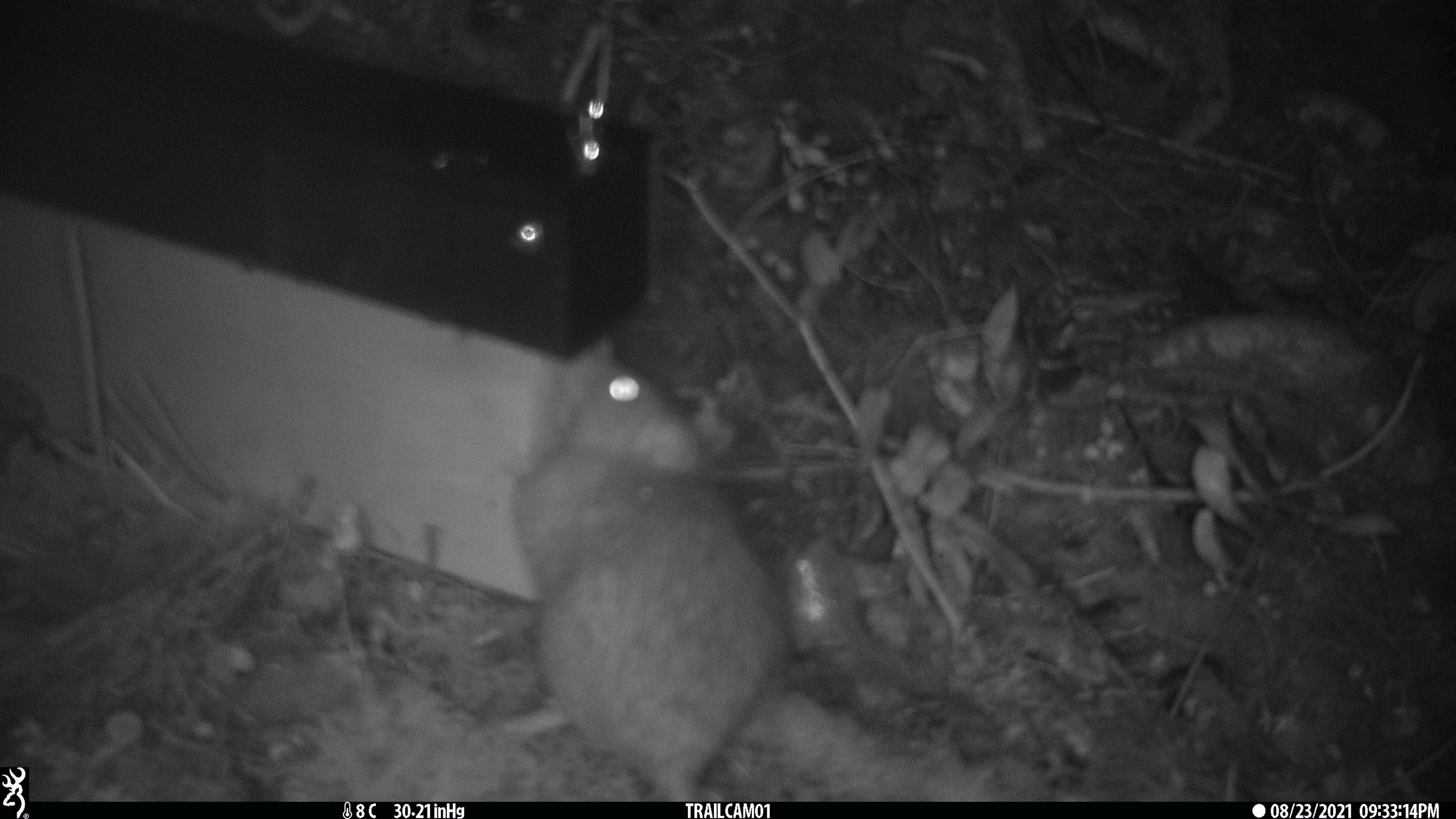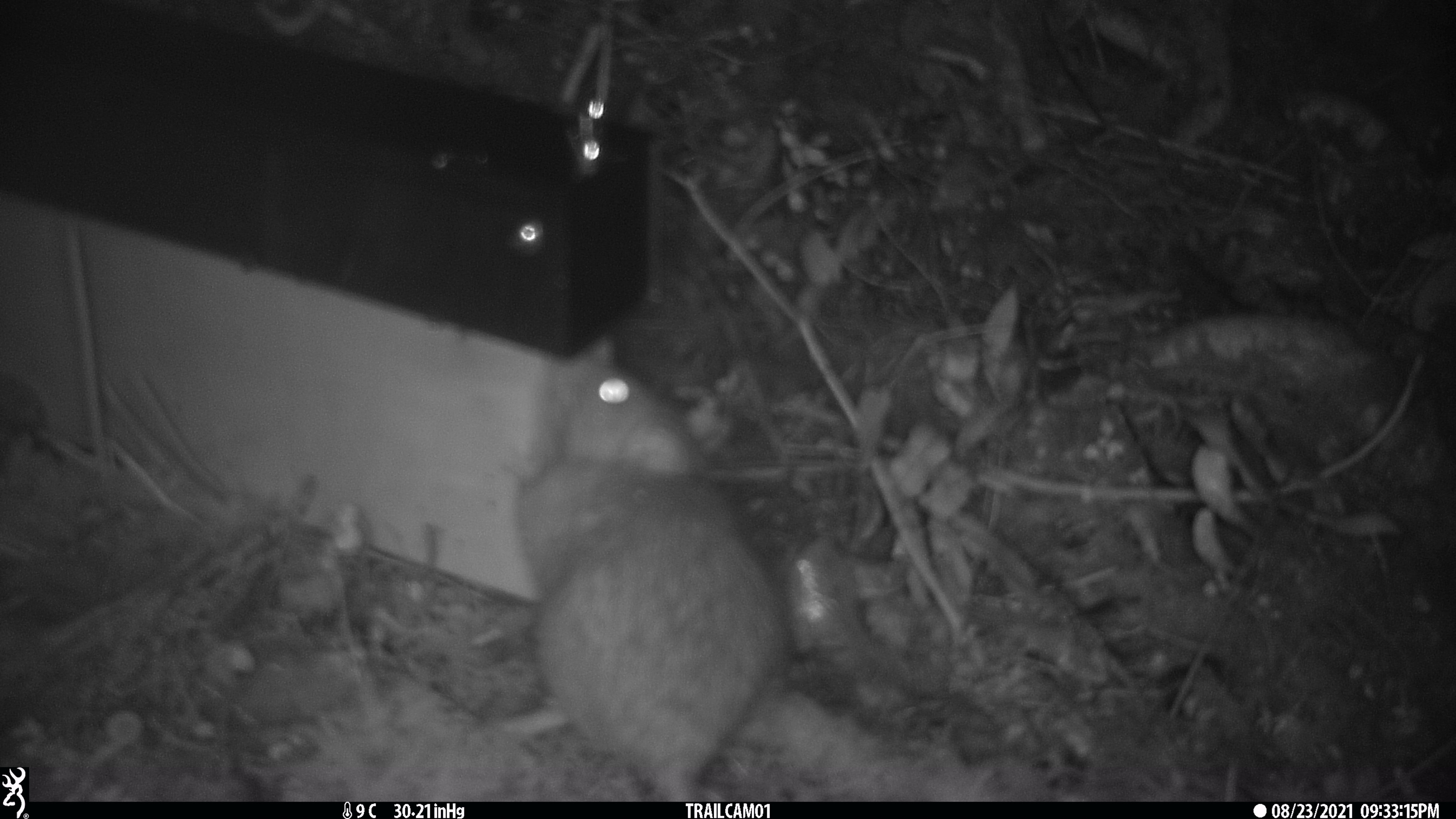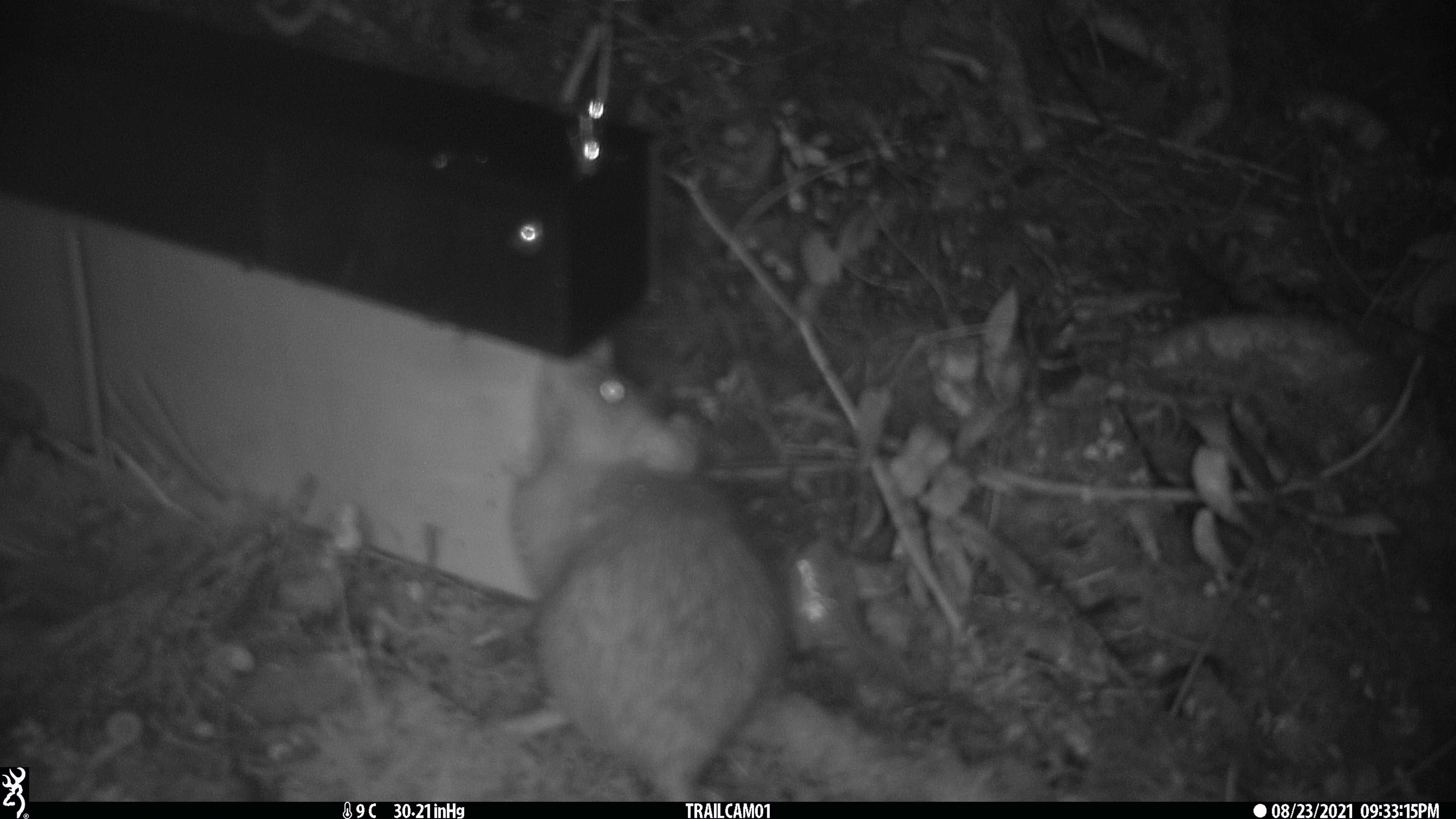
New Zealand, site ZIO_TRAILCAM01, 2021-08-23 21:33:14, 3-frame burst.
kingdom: Animalia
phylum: Chordata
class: Mammalia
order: Rodentia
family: Muridae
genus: Rattus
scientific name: Rattus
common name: rat